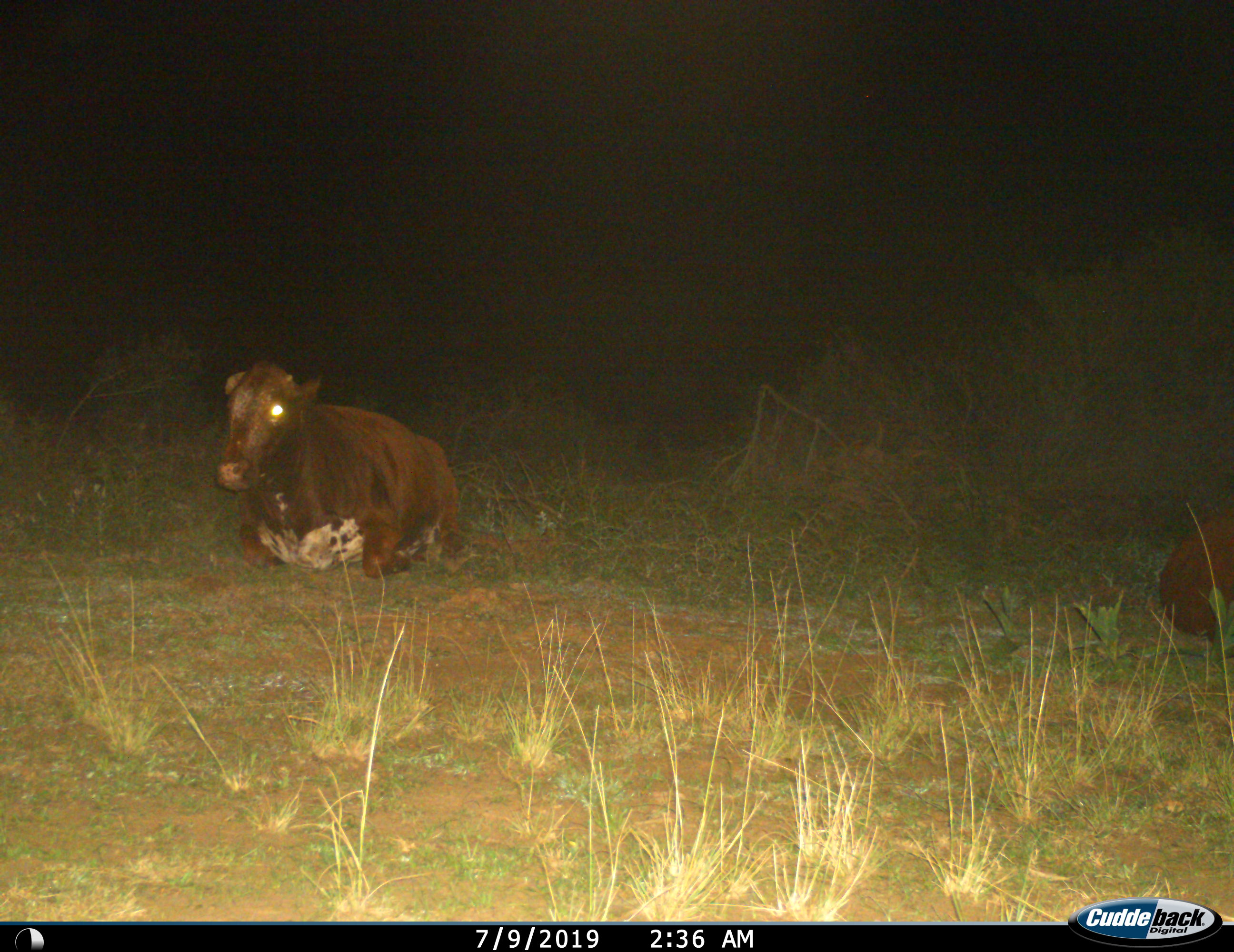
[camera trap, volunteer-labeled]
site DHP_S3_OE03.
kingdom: Animalia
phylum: Chordata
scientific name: Vertebrata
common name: domestic animal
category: domesticanimal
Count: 2.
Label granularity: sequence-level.